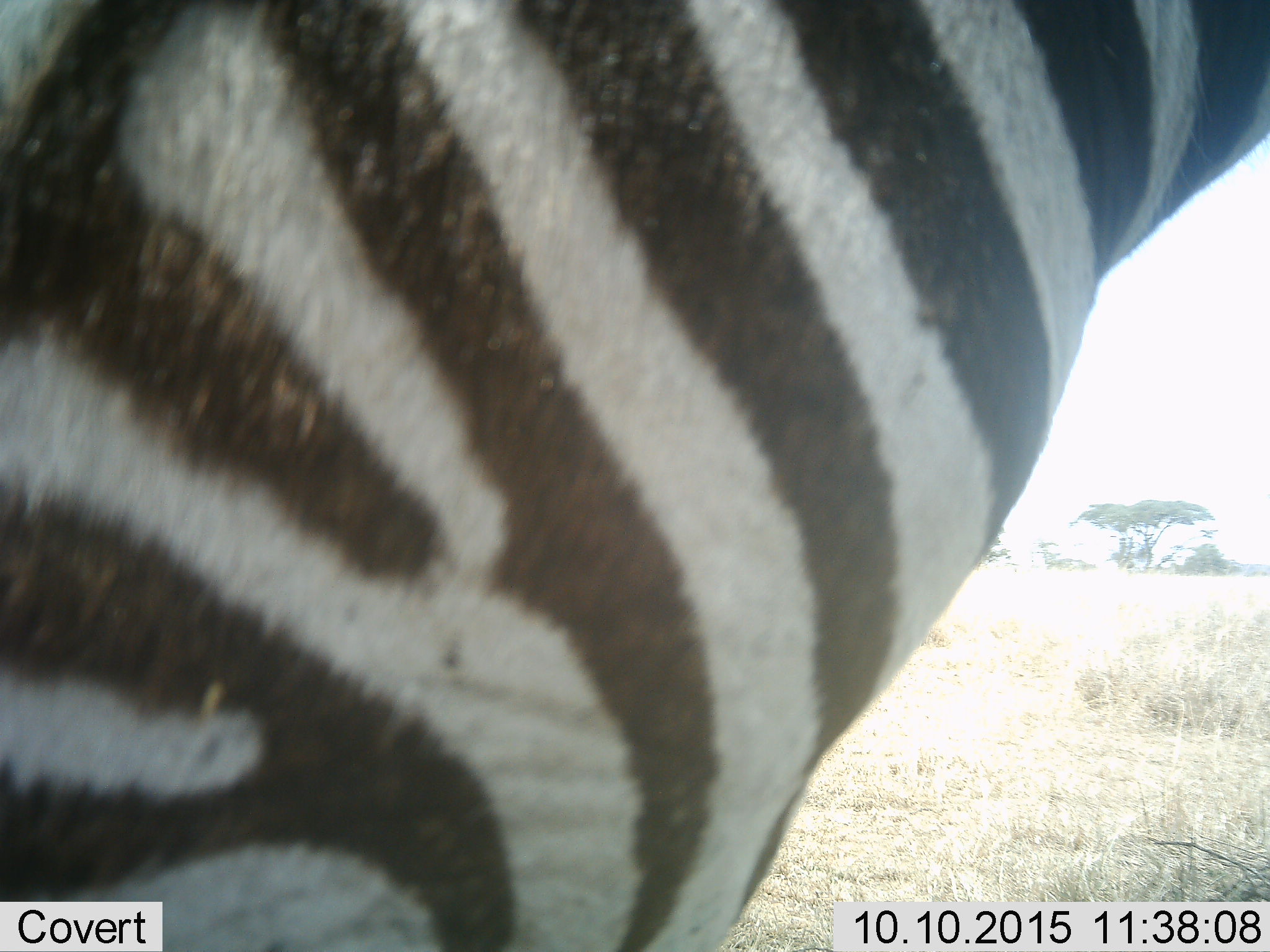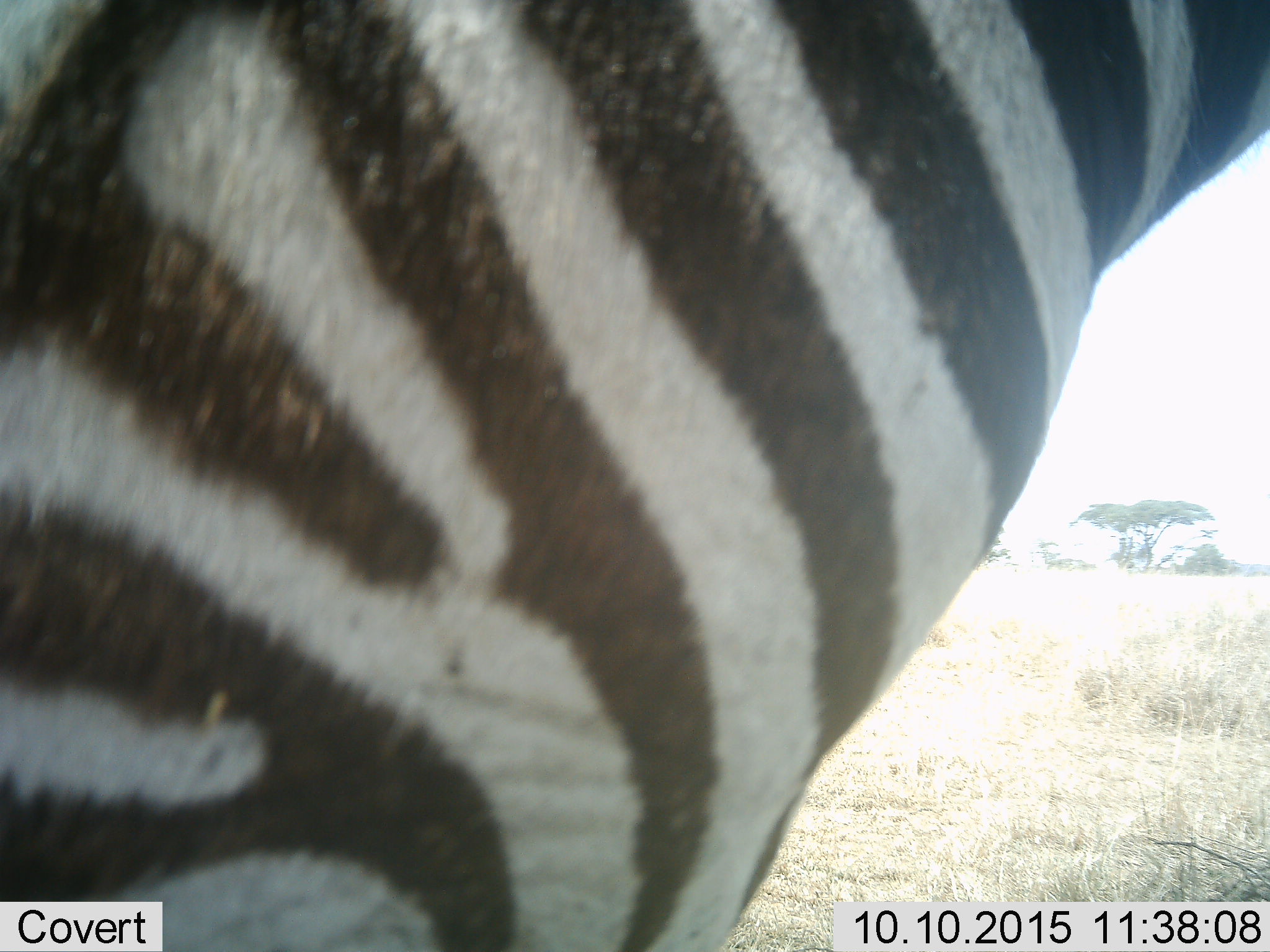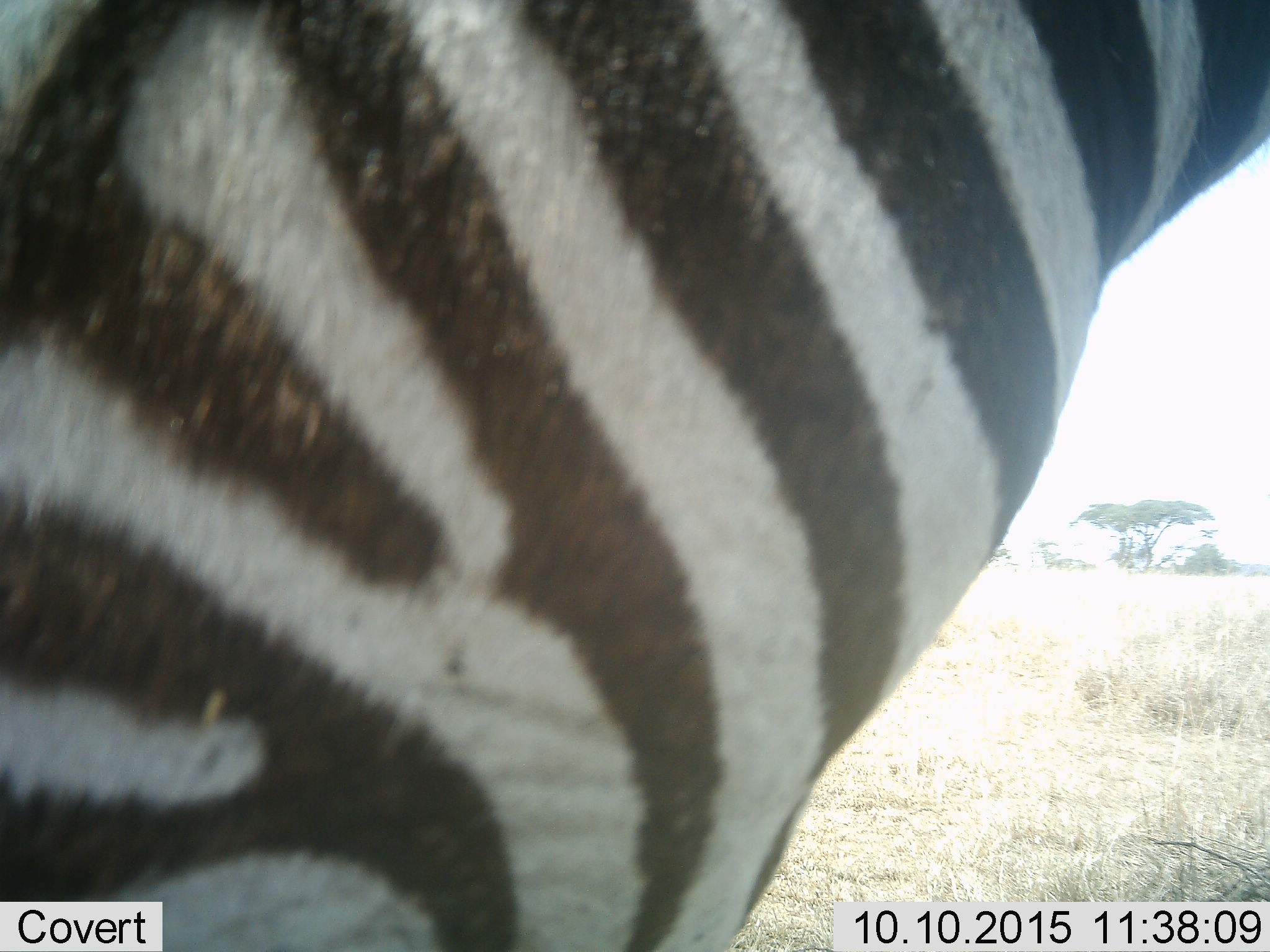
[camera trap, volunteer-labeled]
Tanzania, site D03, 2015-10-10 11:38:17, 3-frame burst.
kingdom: Animalia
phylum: Chordata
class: Mammalia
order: Perissodactyla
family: Equidae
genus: Equus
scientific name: Equus quagga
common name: plains zebra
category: zebra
Zebra (plains zebra) (Equus quagga), count 1. Behavior (volunteer vote fractions): standing 88%, resting 0%, moving 6%, interacting 12%. Young present (vote fraction): 0%. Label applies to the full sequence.